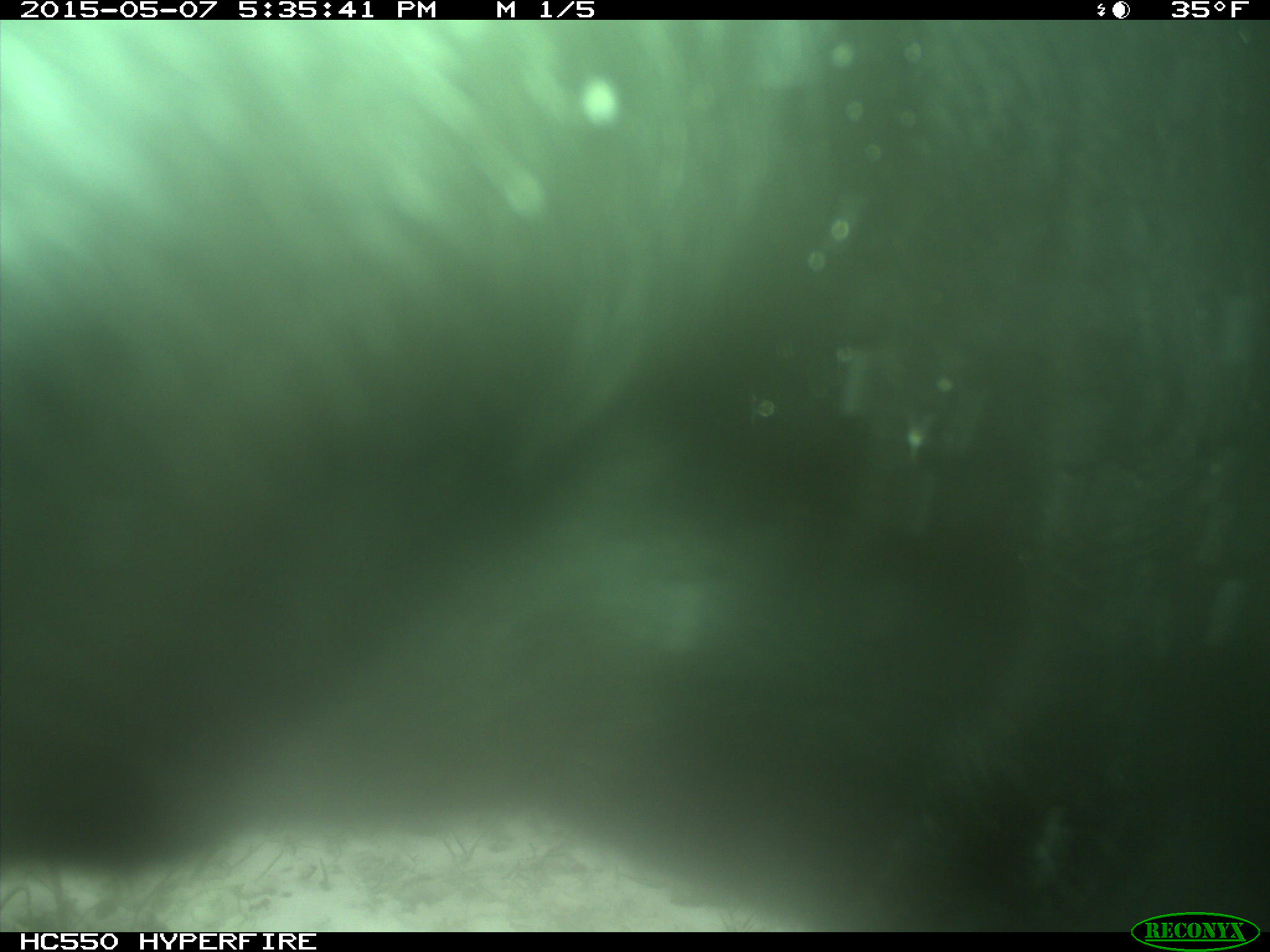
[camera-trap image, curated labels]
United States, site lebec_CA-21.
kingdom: Animalia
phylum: Chordata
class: Mammalia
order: Artiodactyla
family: Bovidae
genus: Bos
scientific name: Bos taurus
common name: domestic cow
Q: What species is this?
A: Bos taurus (domestic cow).